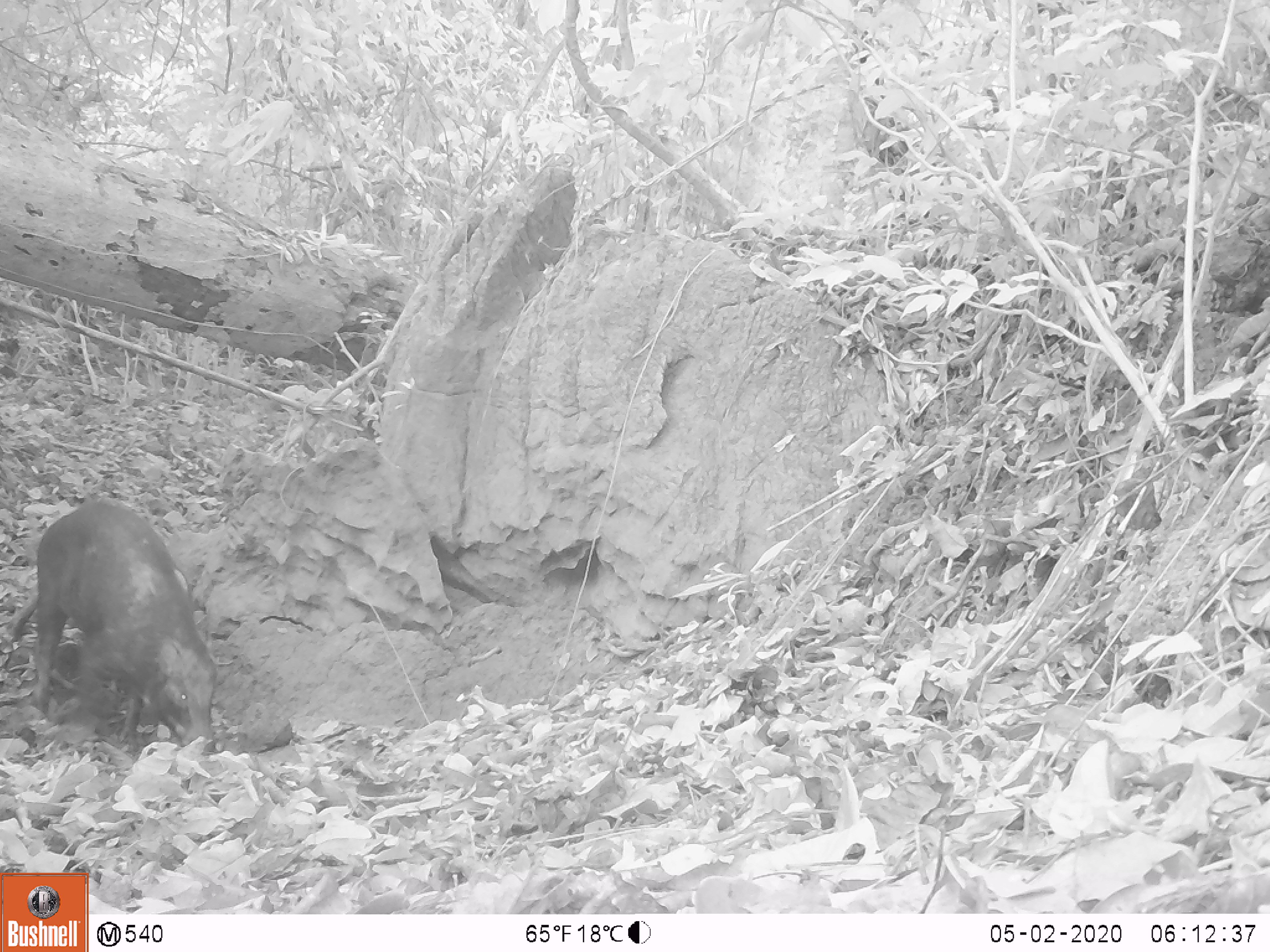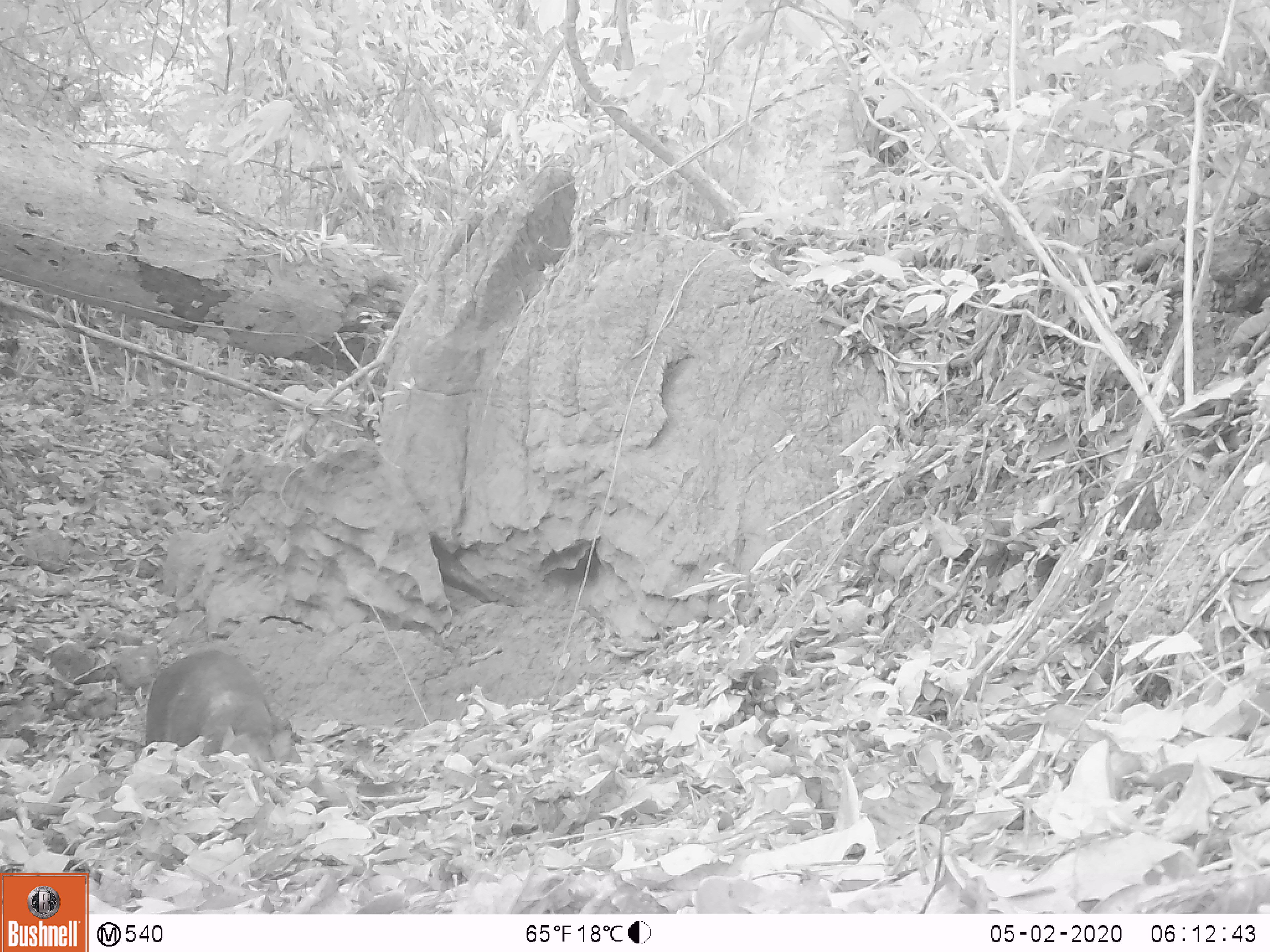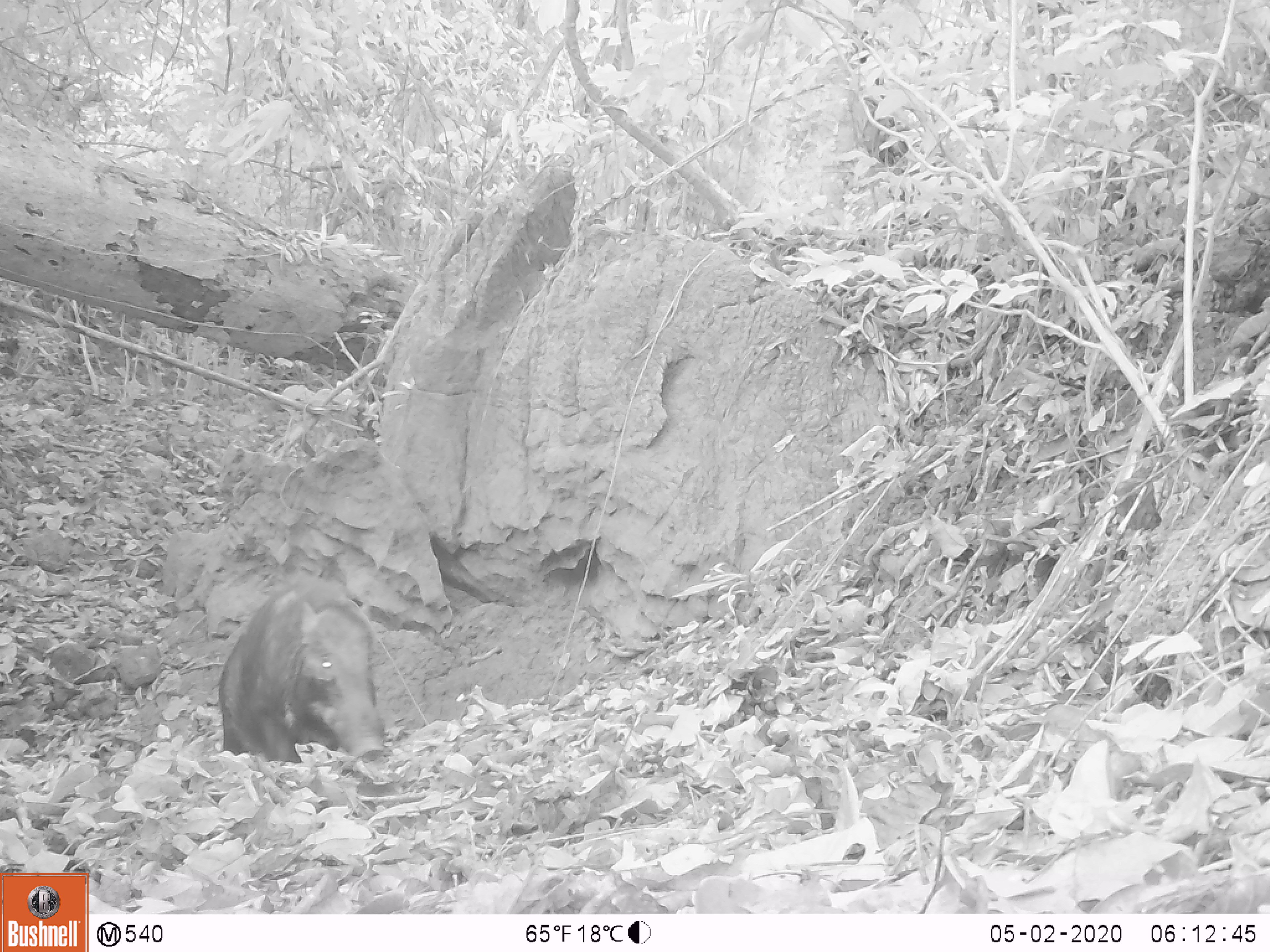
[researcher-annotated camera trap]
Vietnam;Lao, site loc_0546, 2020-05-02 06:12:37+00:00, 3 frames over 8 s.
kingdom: Animalia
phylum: Chordata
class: Mammalia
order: Artiodactyla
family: Suidae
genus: Sus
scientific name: Sus scrofa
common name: eurasian wild pig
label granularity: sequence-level